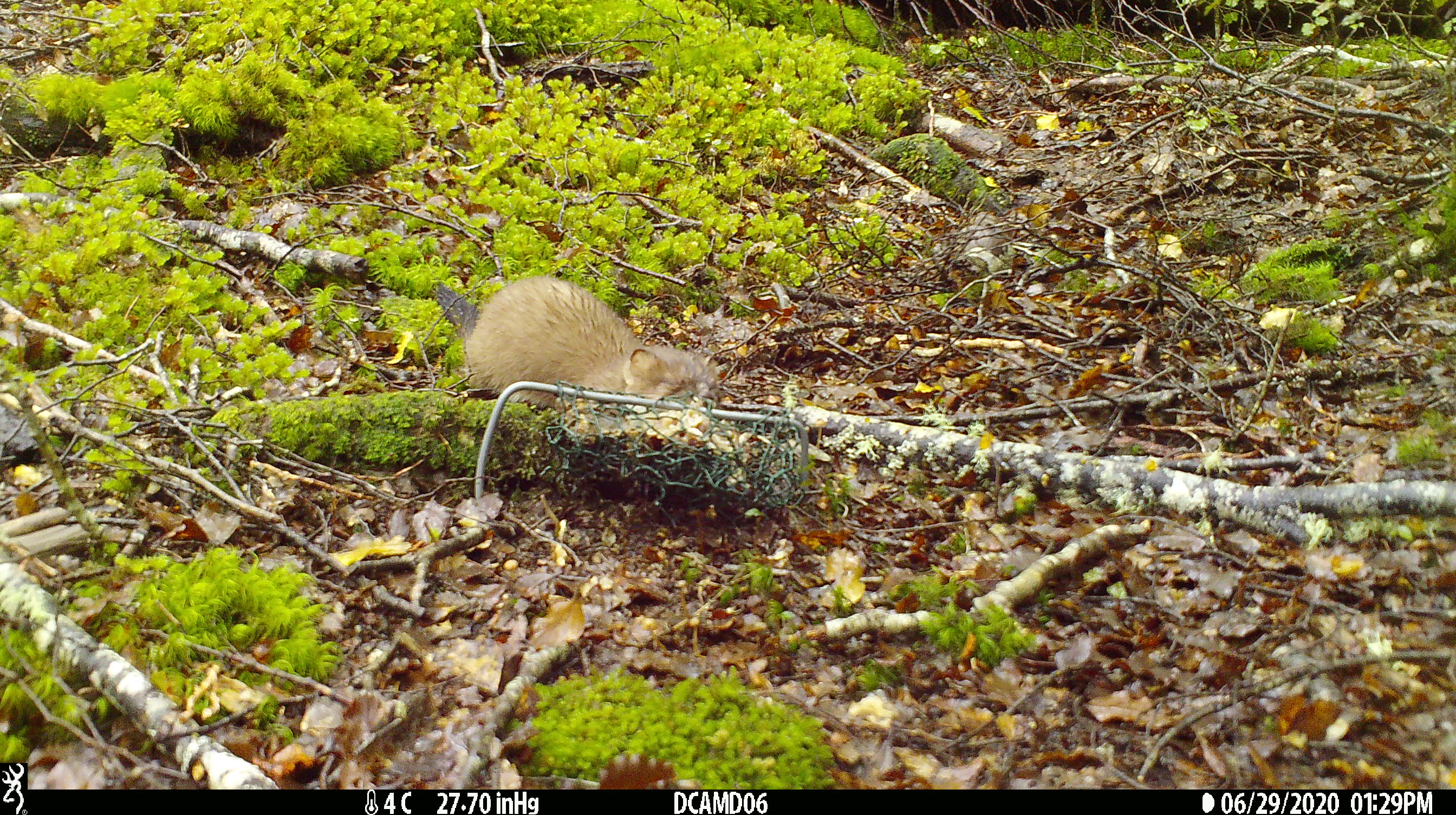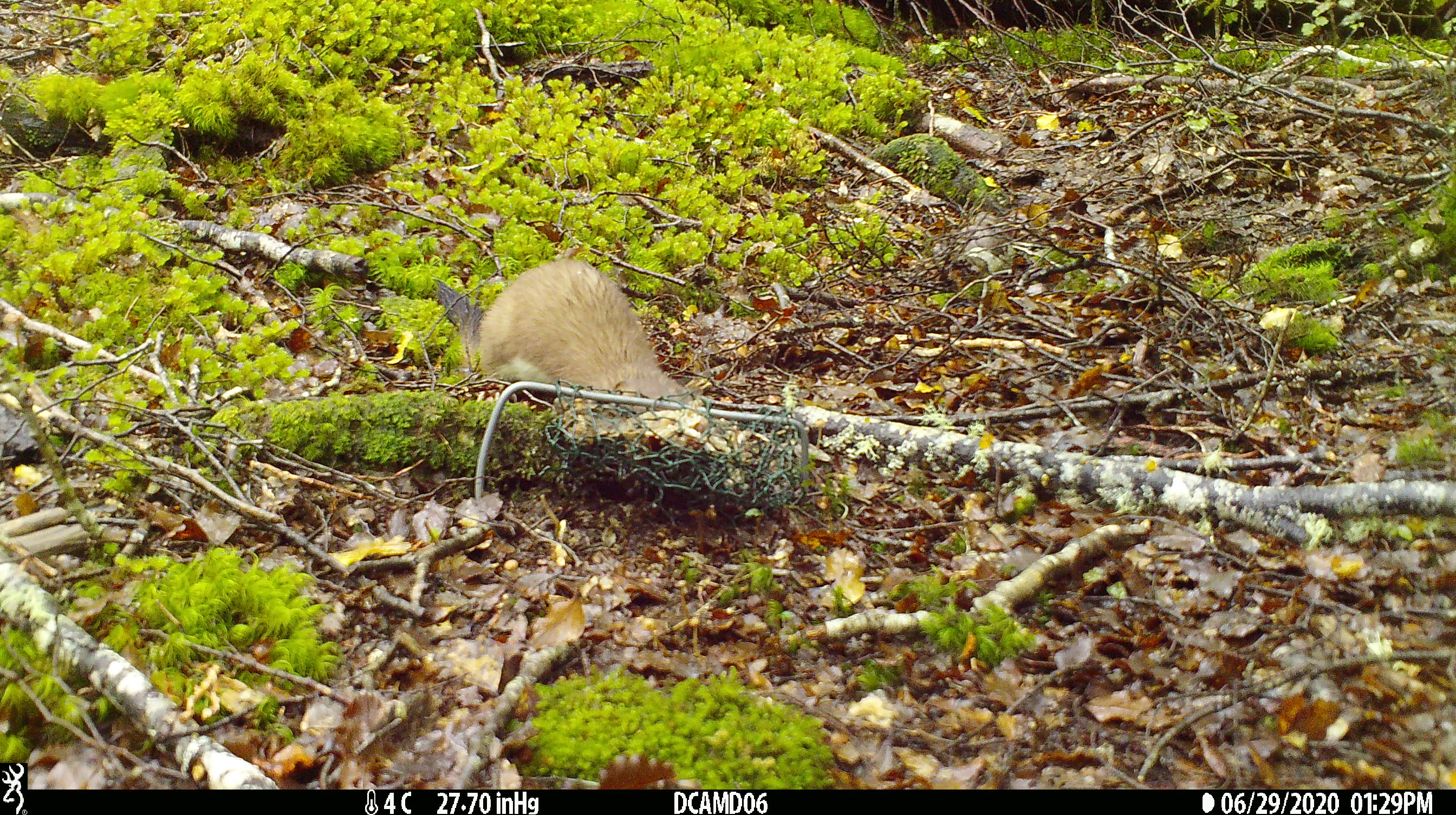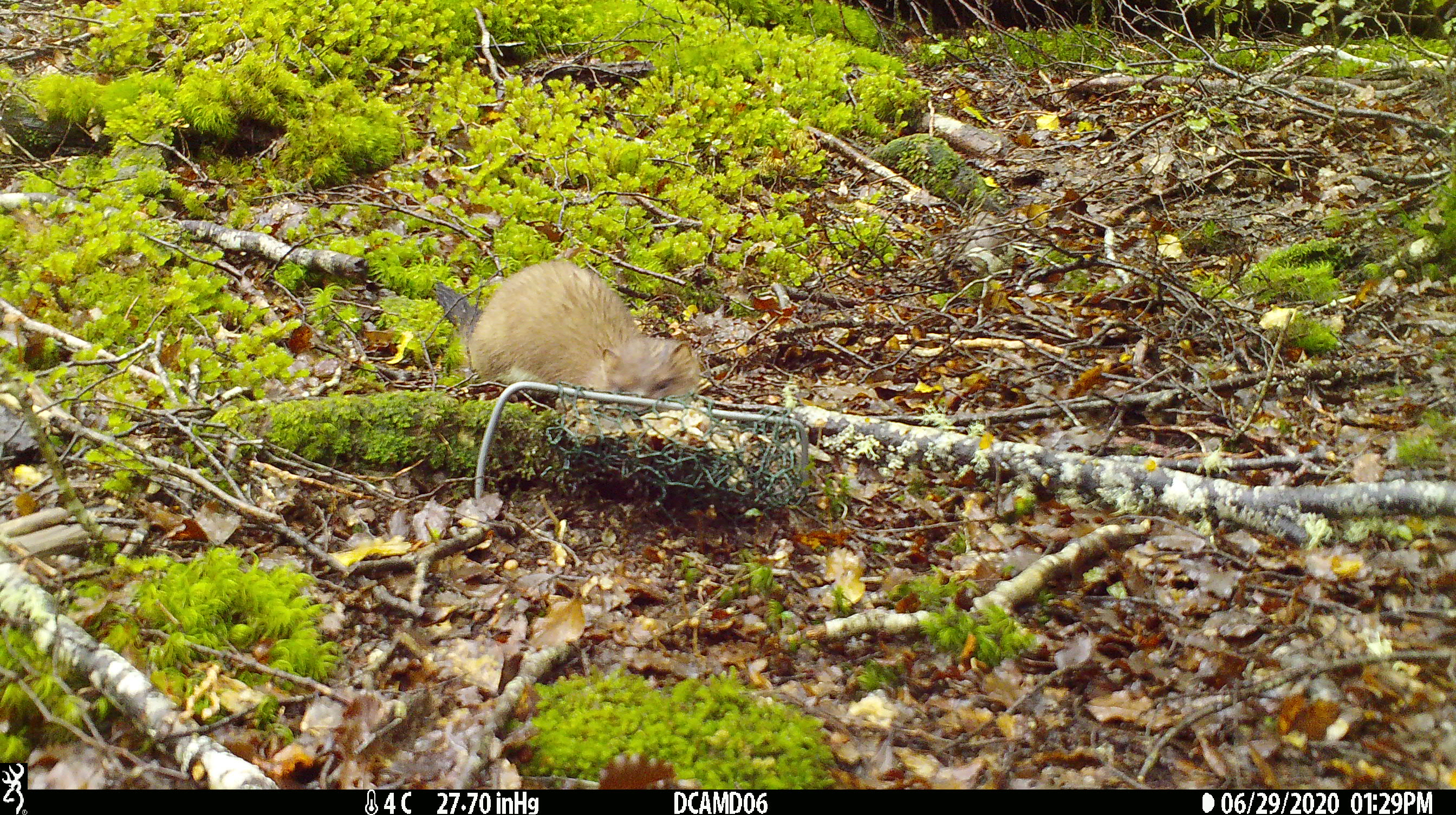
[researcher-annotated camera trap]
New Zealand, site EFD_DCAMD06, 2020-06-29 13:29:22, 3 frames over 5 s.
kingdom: Animalia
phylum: Chordata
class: Mammalia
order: Carnivora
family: Mustelidae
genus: Mustela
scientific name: Mustela erminea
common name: stoat